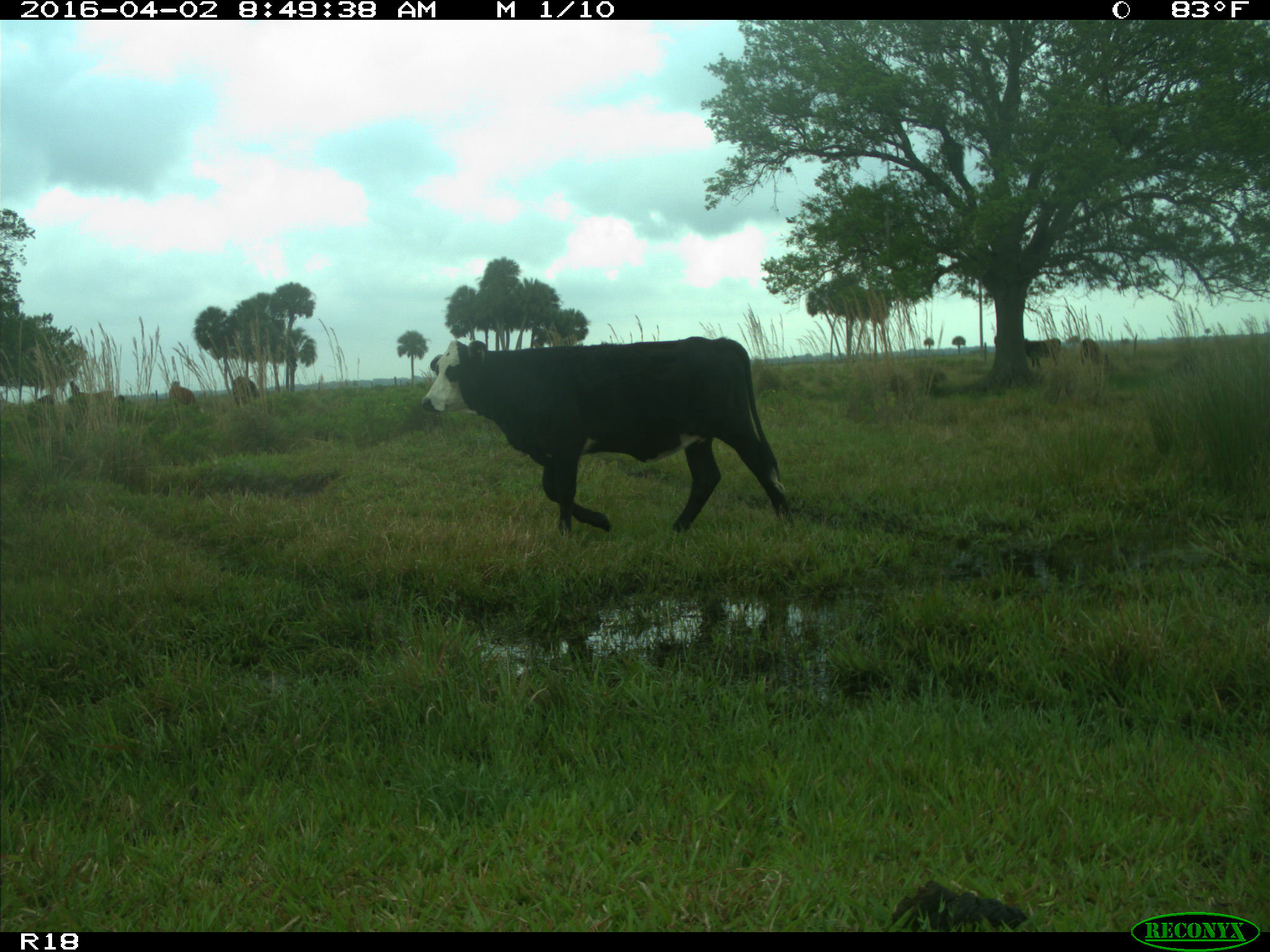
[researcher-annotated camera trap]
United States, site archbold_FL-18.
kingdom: Animalia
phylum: Chordata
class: Mammalia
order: Artiodactyla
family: Bovidae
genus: Bos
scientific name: Bos taurus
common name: domestic cow